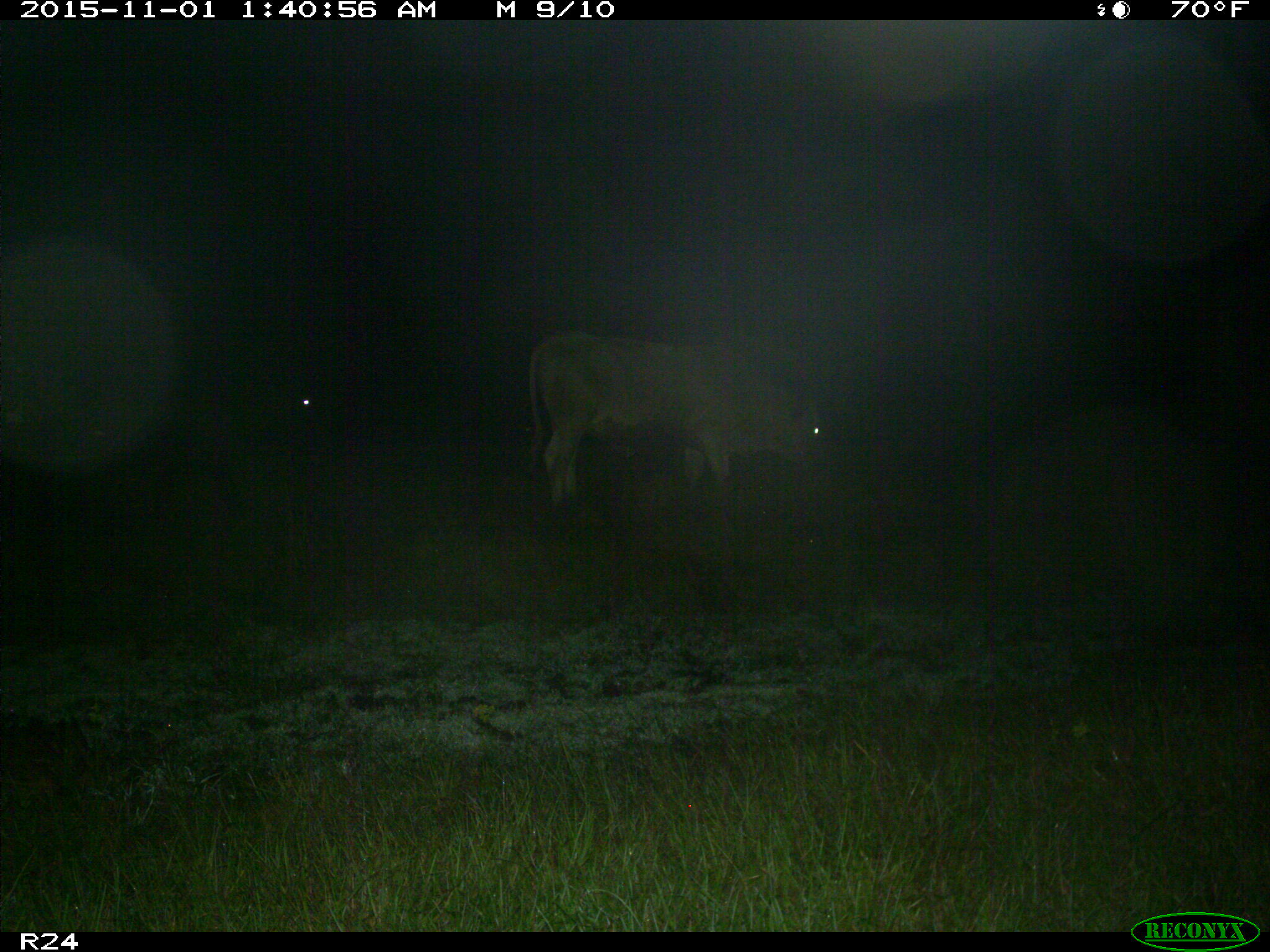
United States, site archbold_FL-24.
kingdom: Animalia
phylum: Chordata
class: Mammalia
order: Artiodactyla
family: Bovidae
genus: Bos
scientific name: Bos taurus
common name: domestic cow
Bos taurus (domestic cow).